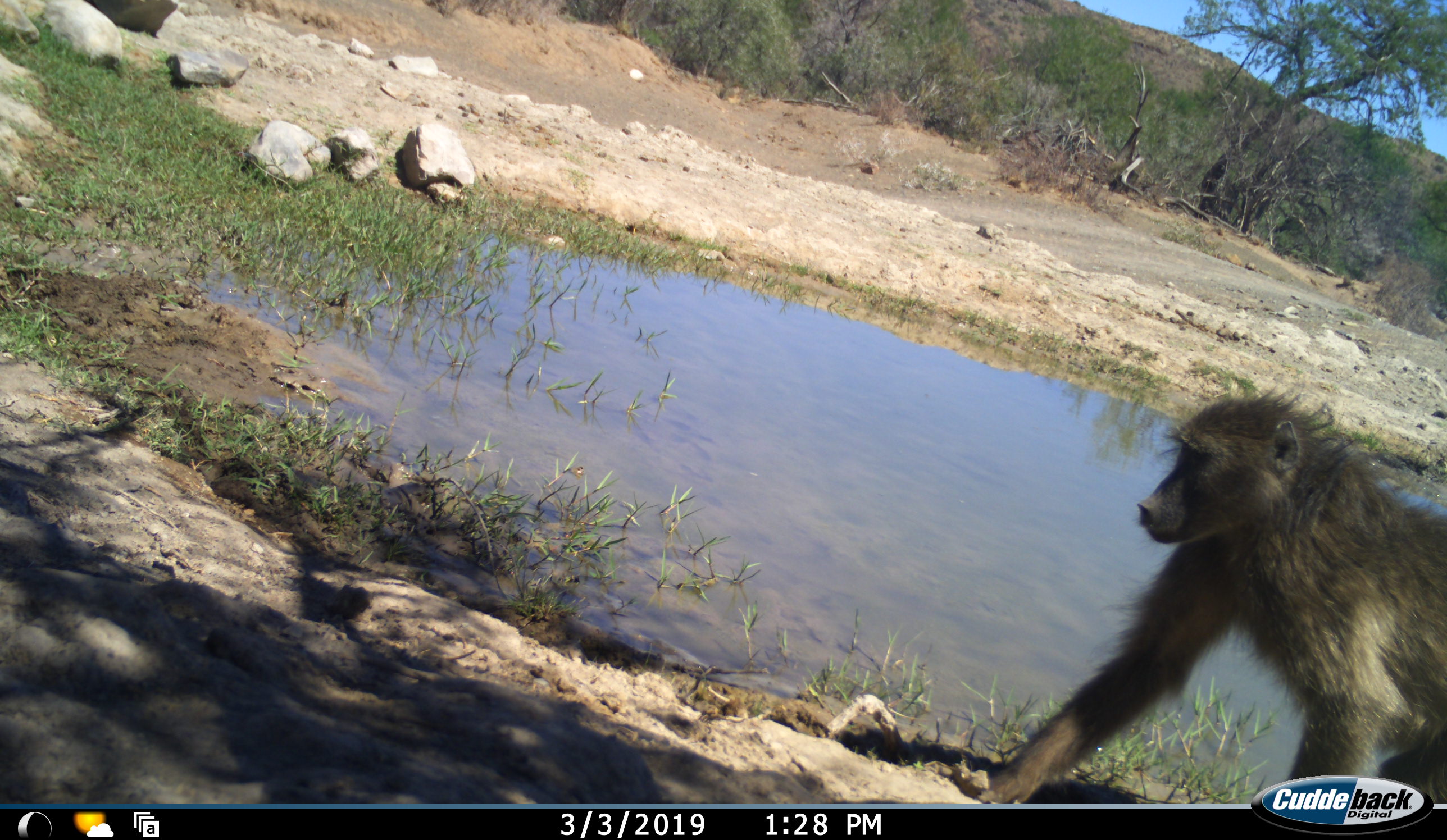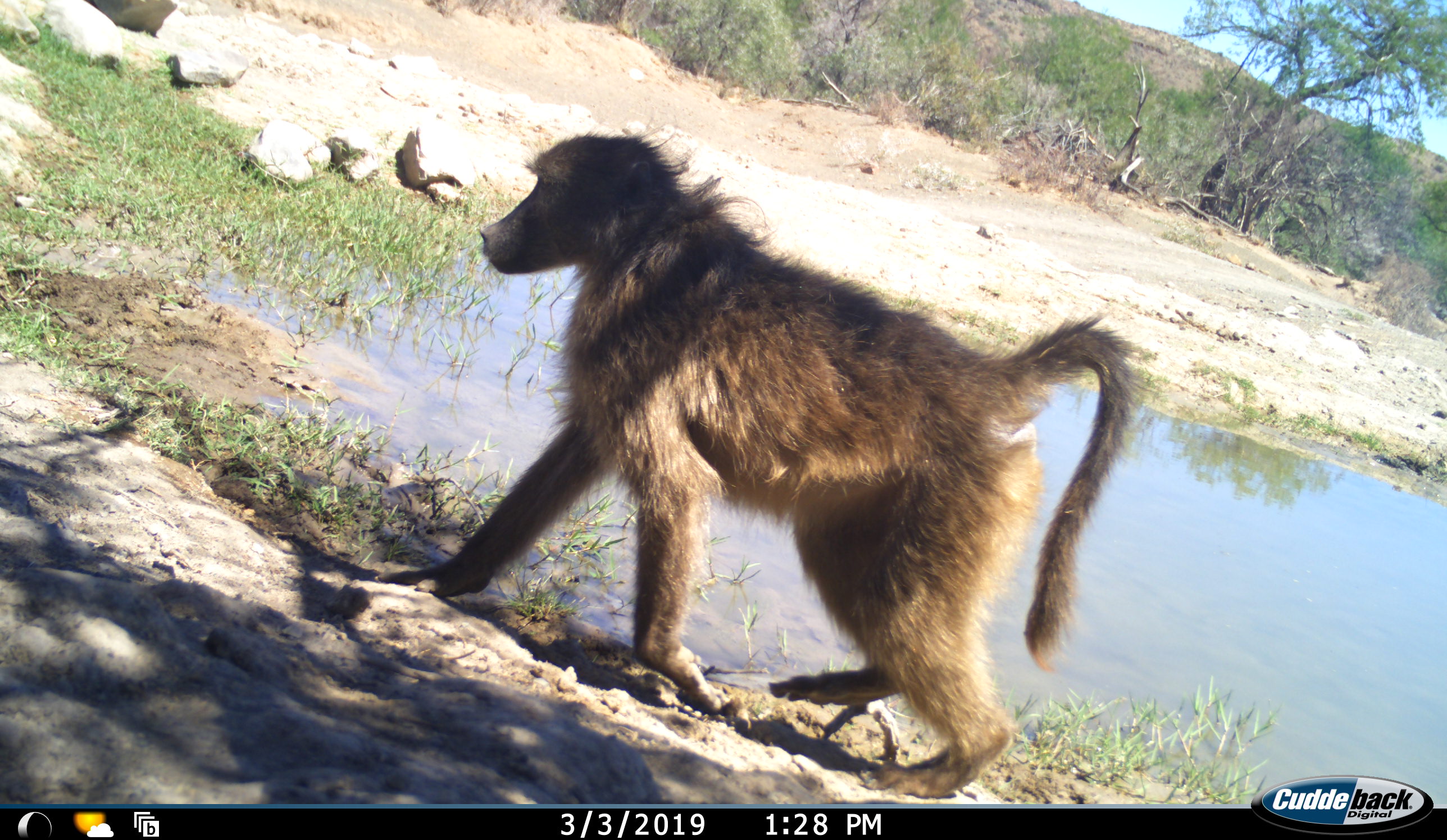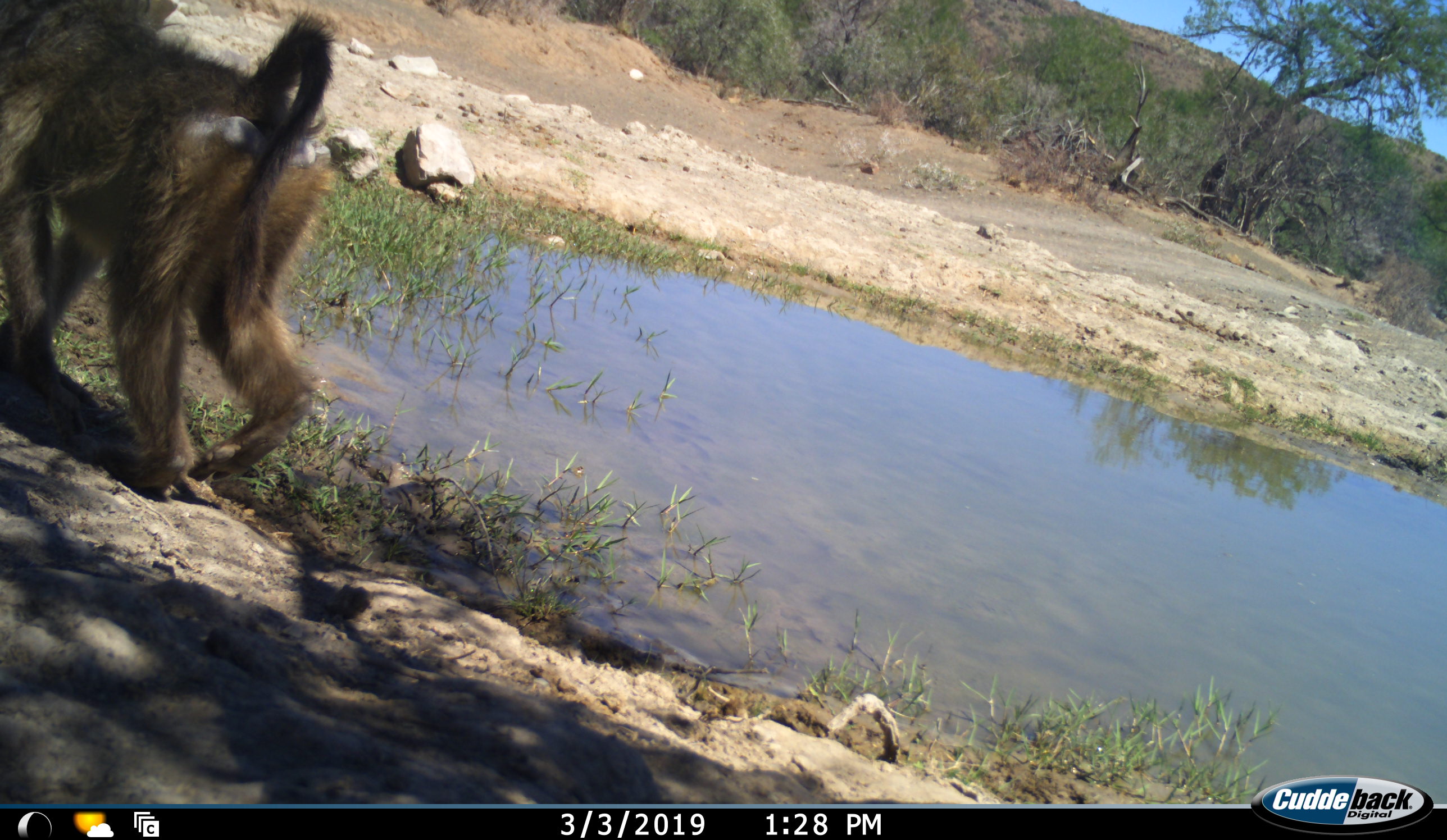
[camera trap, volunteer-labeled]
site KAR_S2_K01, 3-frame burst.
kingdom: Animalia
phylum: Chordata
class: Mammalia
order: Primates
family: Cercopithecidae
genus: Papio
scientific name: Papio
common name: baboon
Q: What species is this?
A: Baboon (Papio).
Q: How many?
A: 1.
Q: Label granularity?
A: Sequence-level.